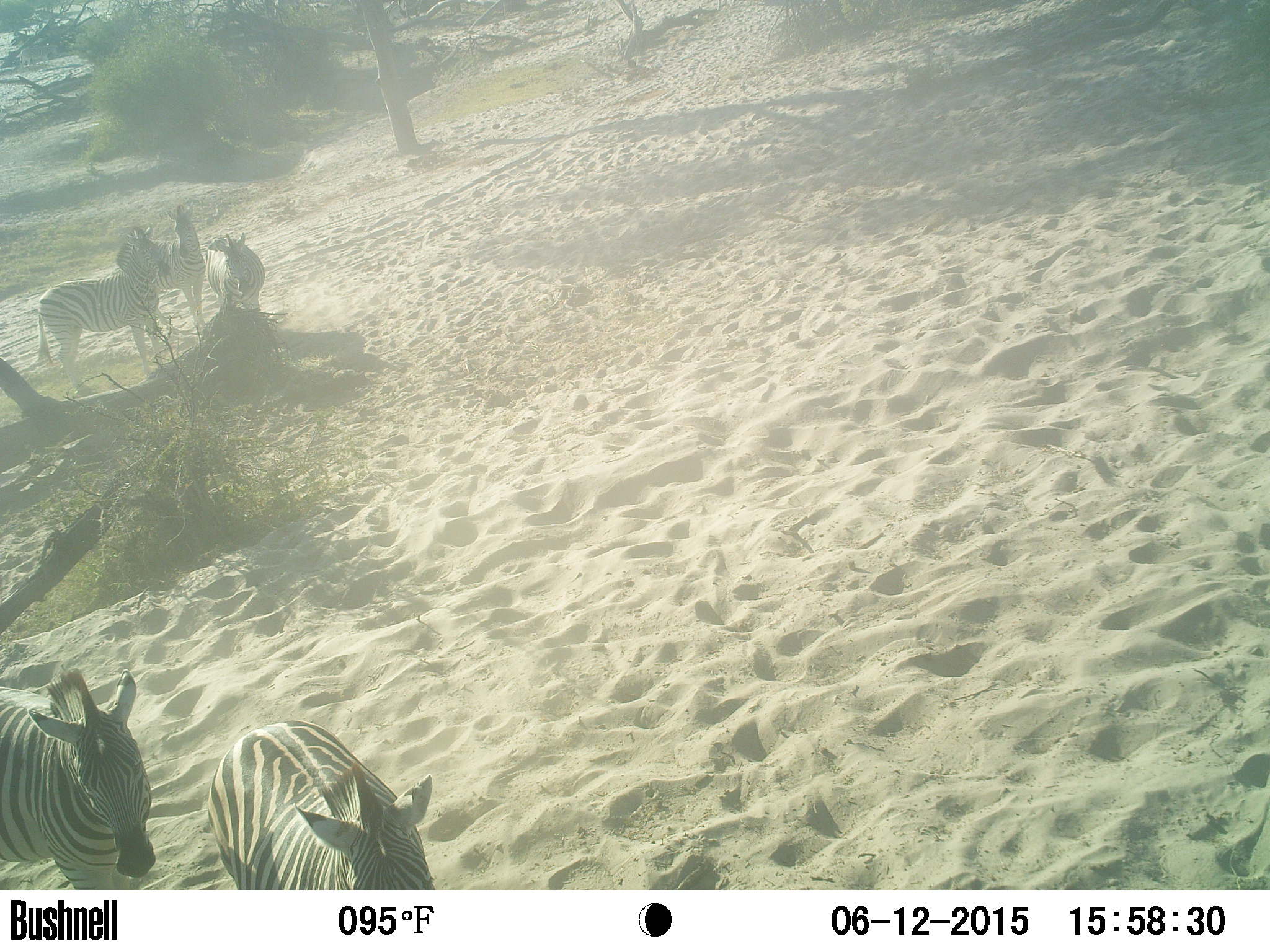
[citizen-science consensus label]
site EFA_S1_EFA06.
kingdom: Animalia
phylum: Chordata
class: Mammalia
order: Perissodactyla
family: Equidae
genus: Equus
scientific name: Equus quagga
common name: plains zebra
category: zebraplains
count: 5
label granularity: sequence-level